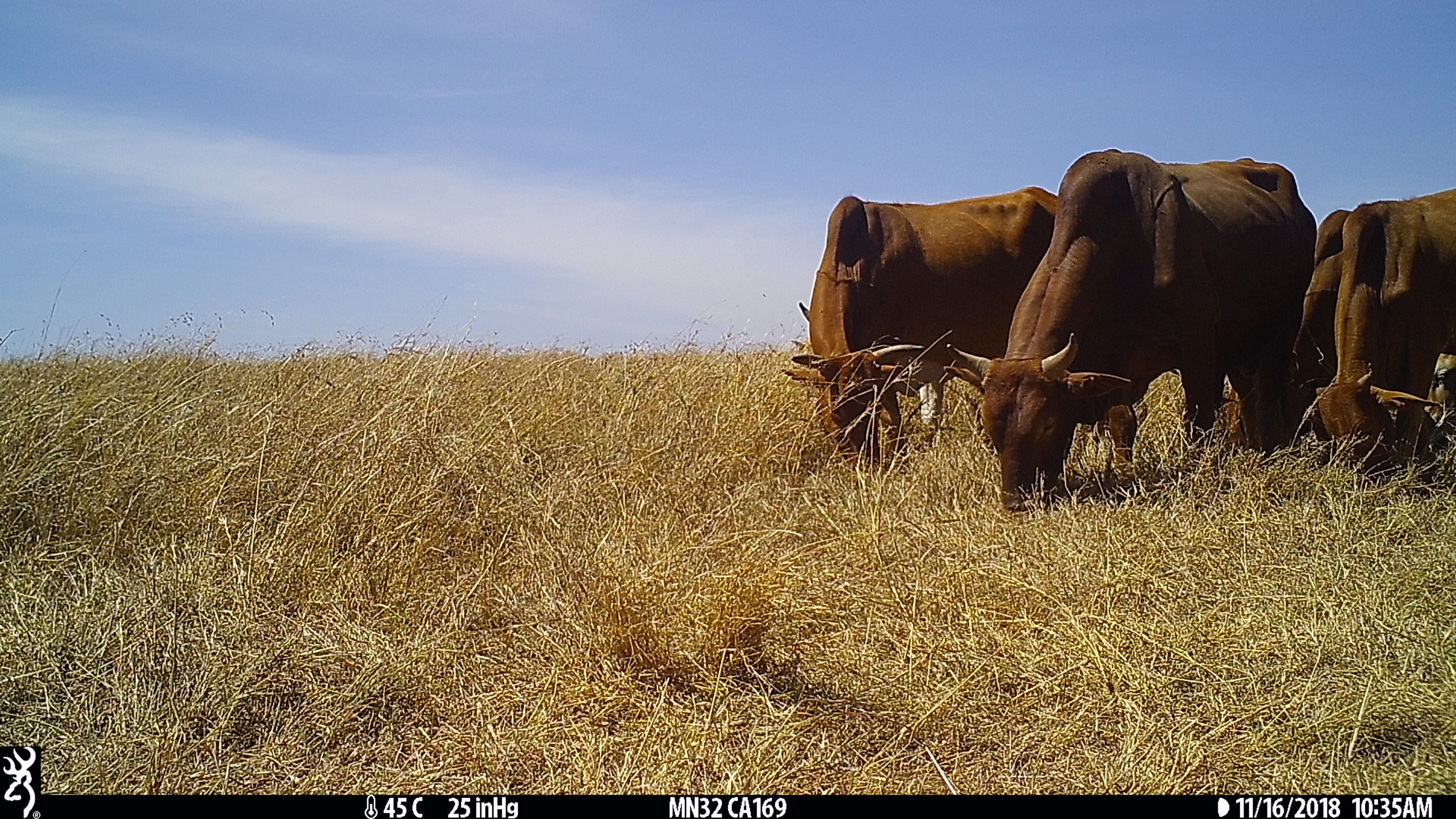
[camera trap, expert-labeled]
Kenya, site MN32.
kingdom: Animalia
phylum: Chordata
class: Mammalia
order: Artiodactyla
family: Bovidae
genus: Bos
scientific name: Bos taurus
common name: cattle